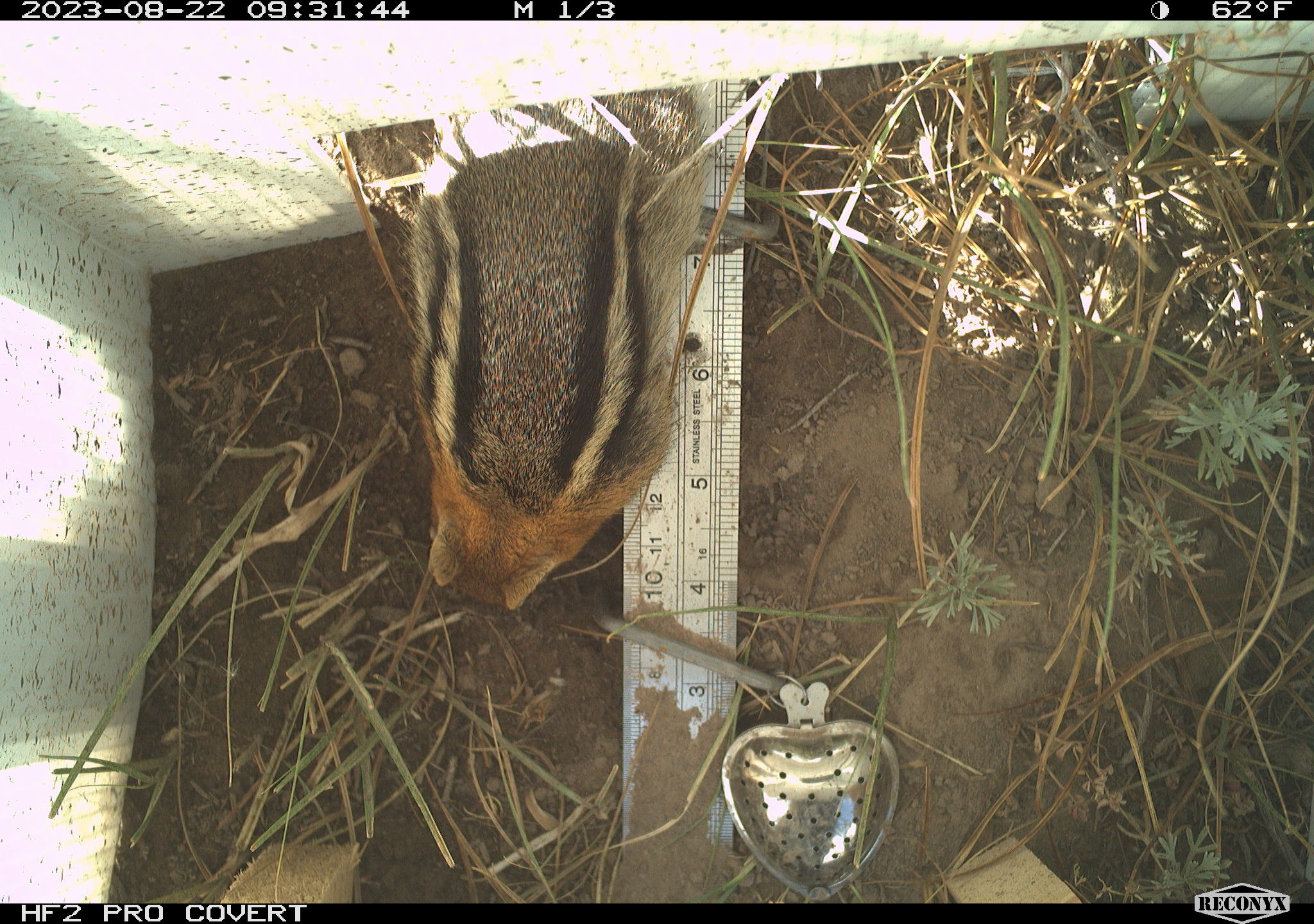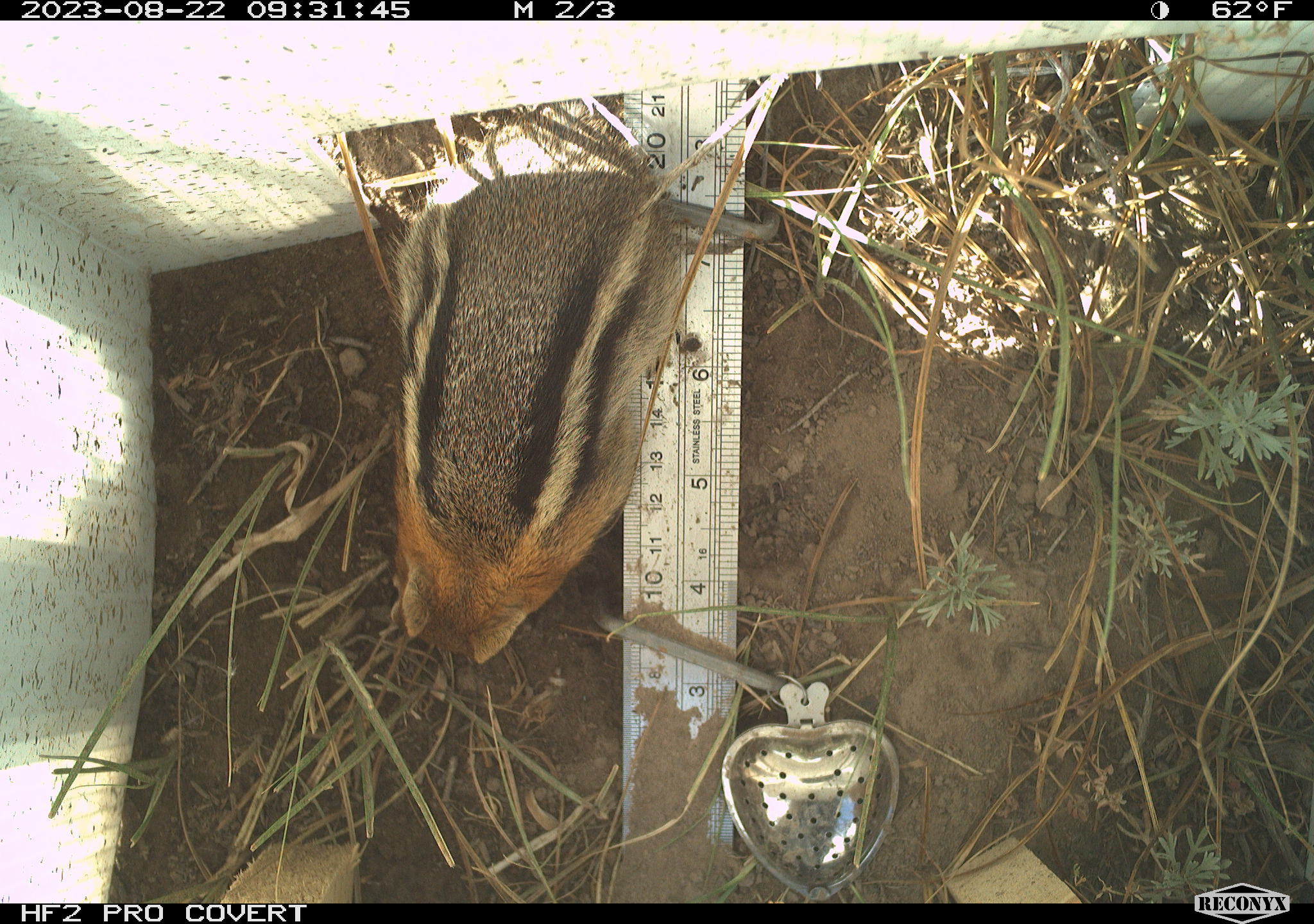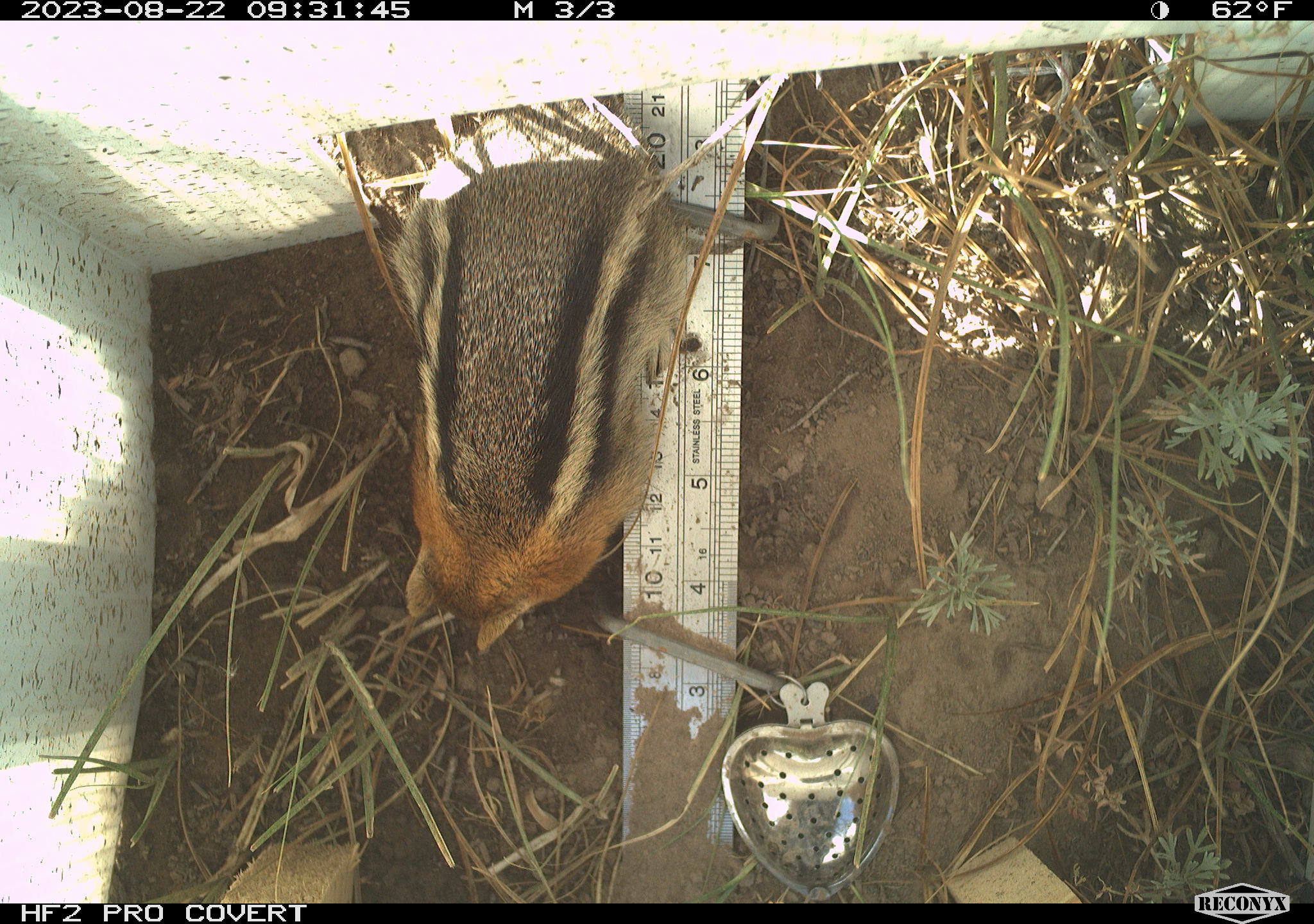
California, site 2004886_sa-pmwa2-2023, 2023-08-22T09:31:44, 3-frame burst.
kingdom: Animalia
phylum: Chordata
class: Mammalia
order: Rodentia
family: Sciuridae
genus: Callospermophilus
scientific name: Callospermophilus lateralis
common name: golden mantled ground squirrel